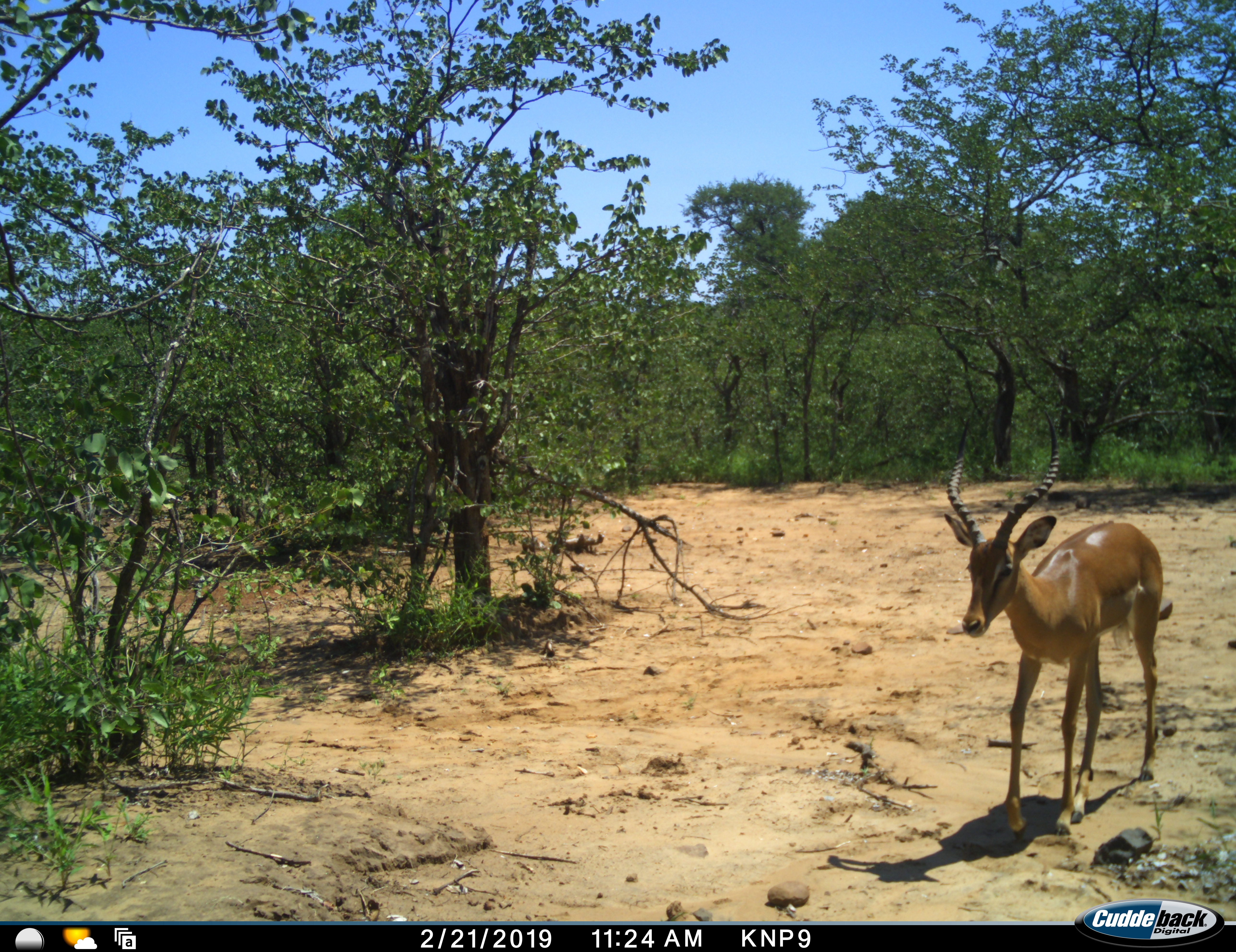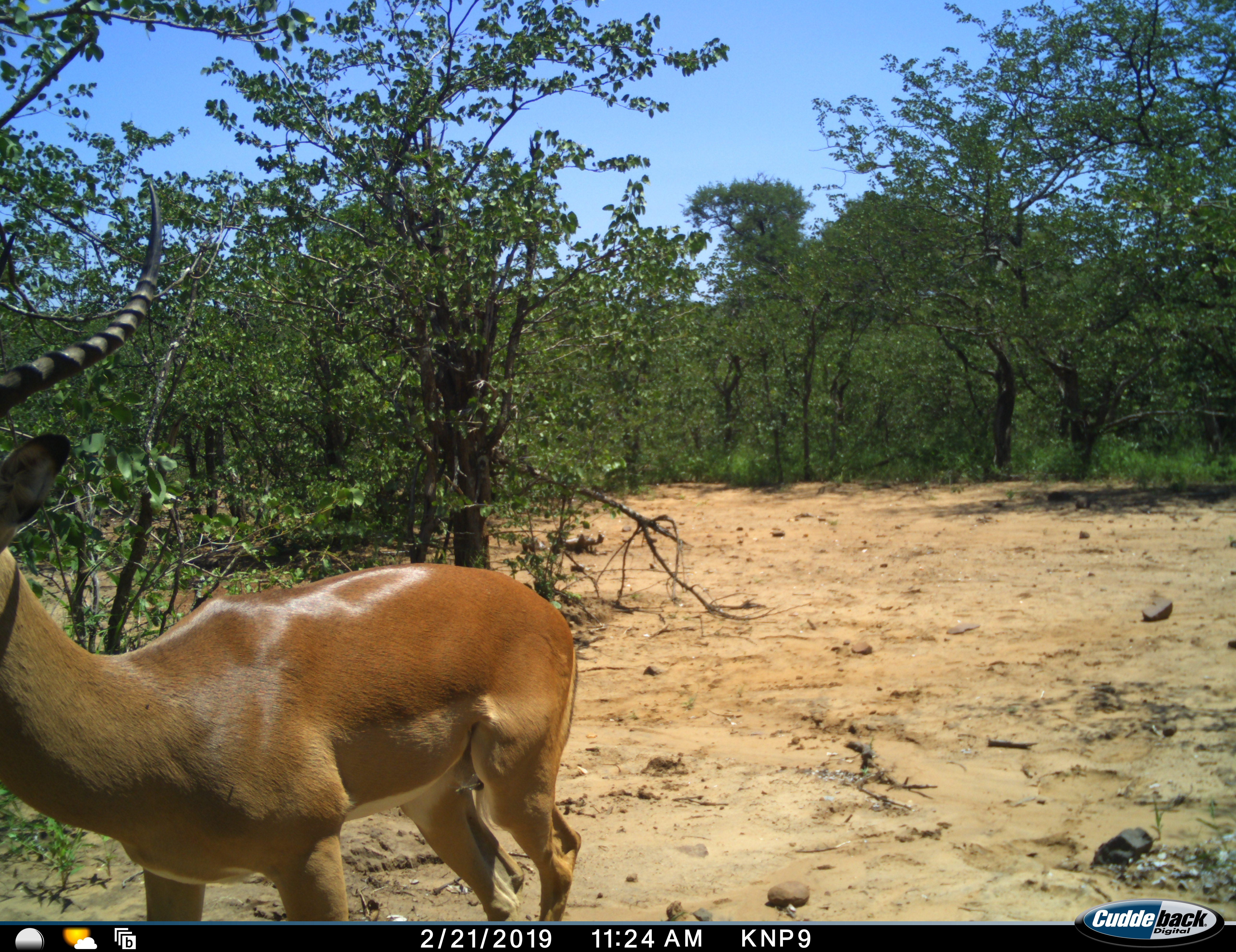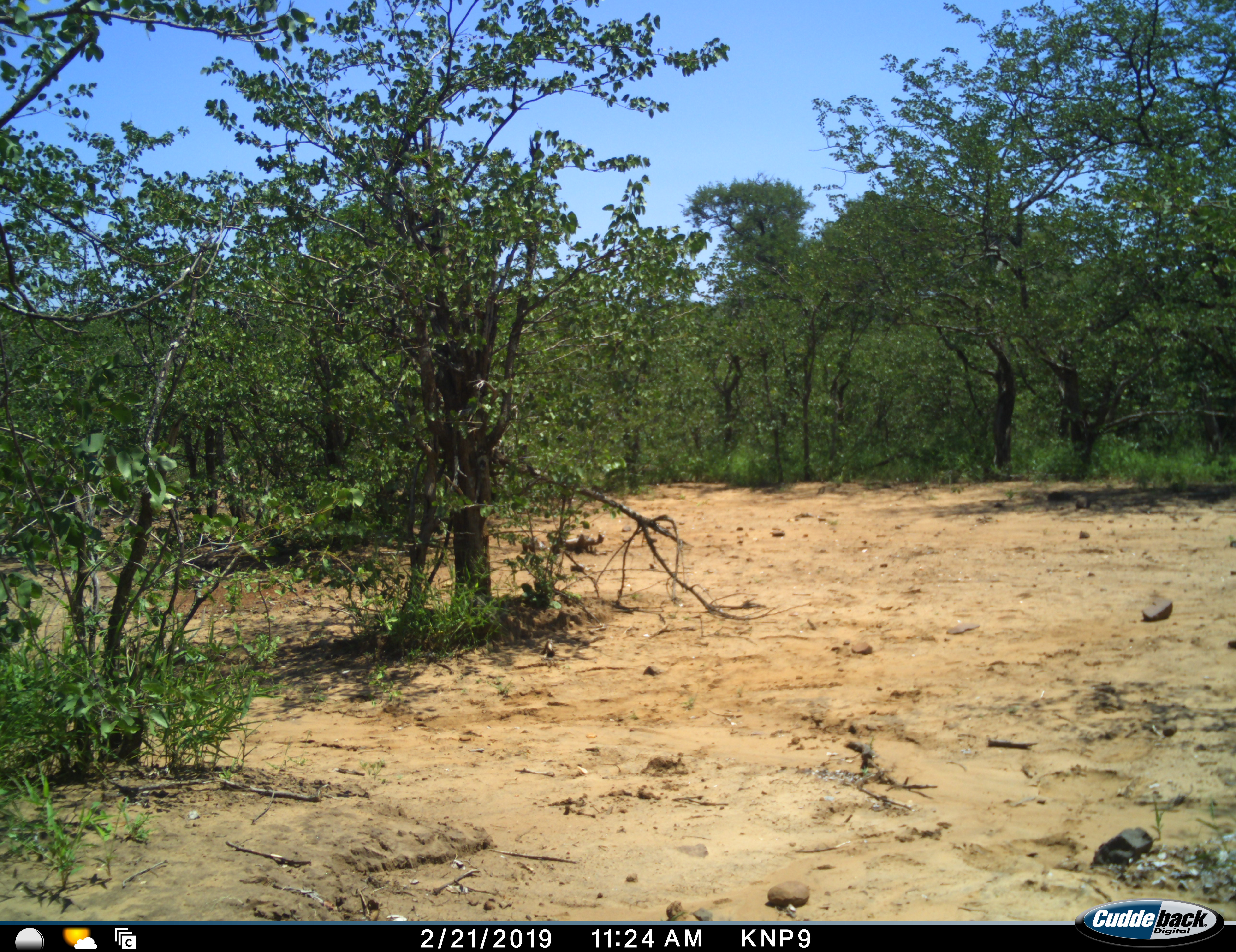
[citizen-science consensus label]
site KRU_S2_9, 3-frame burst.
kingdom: Animalia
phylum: Chordata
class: Mammalia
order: Artiodactyla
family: Bovidae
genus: Aepyceros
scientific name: Aepyceros melampus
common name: impala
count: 1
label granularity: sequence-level